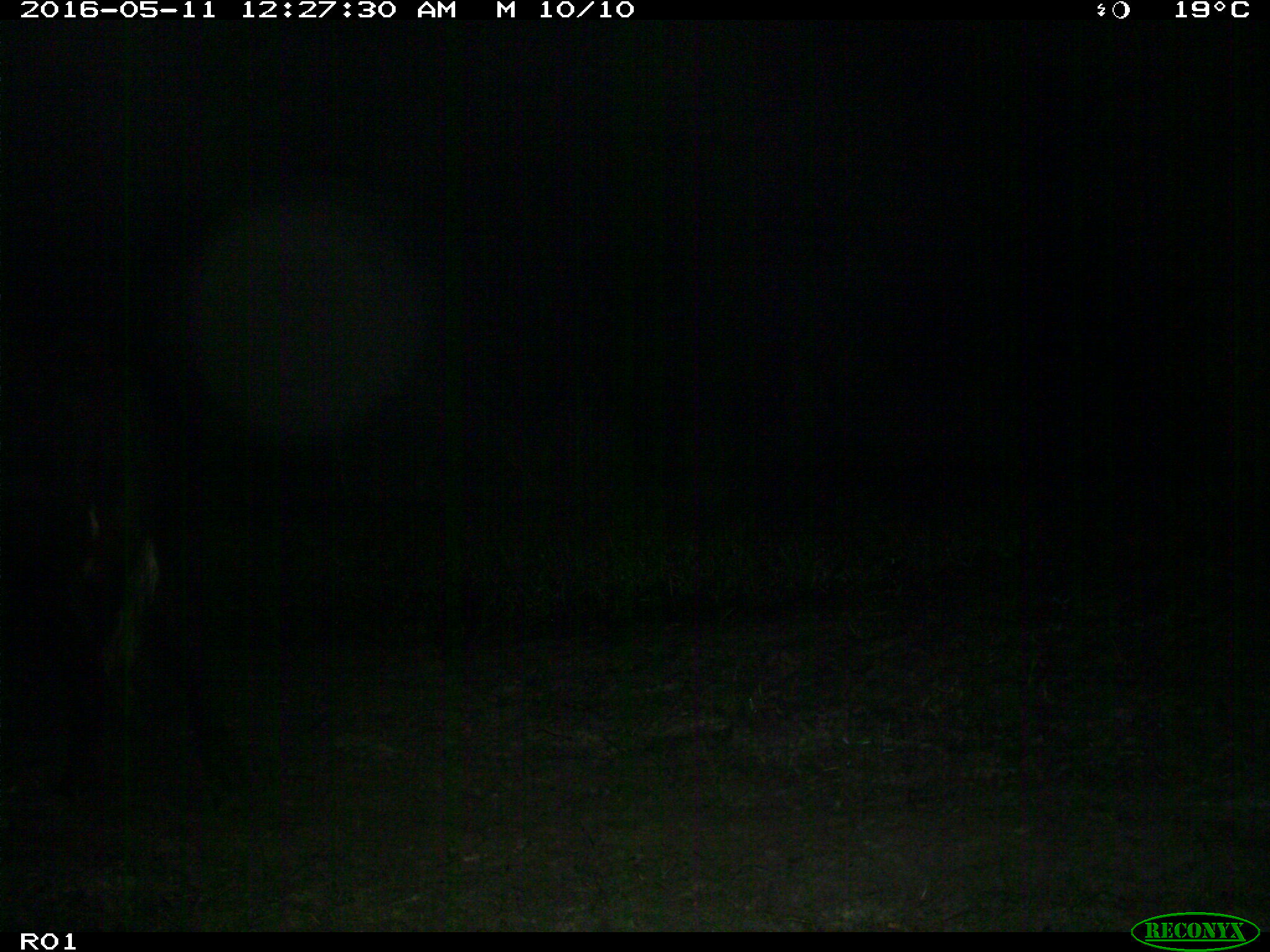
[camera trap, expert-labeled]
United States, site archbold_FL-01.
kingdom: Animalia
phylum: Chordata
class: Mammalia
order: Artiodactyla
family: Bovidae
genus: Bos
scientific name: Bos taurus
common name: domestic cow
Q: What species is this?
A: Bos taurus (domestic cow).